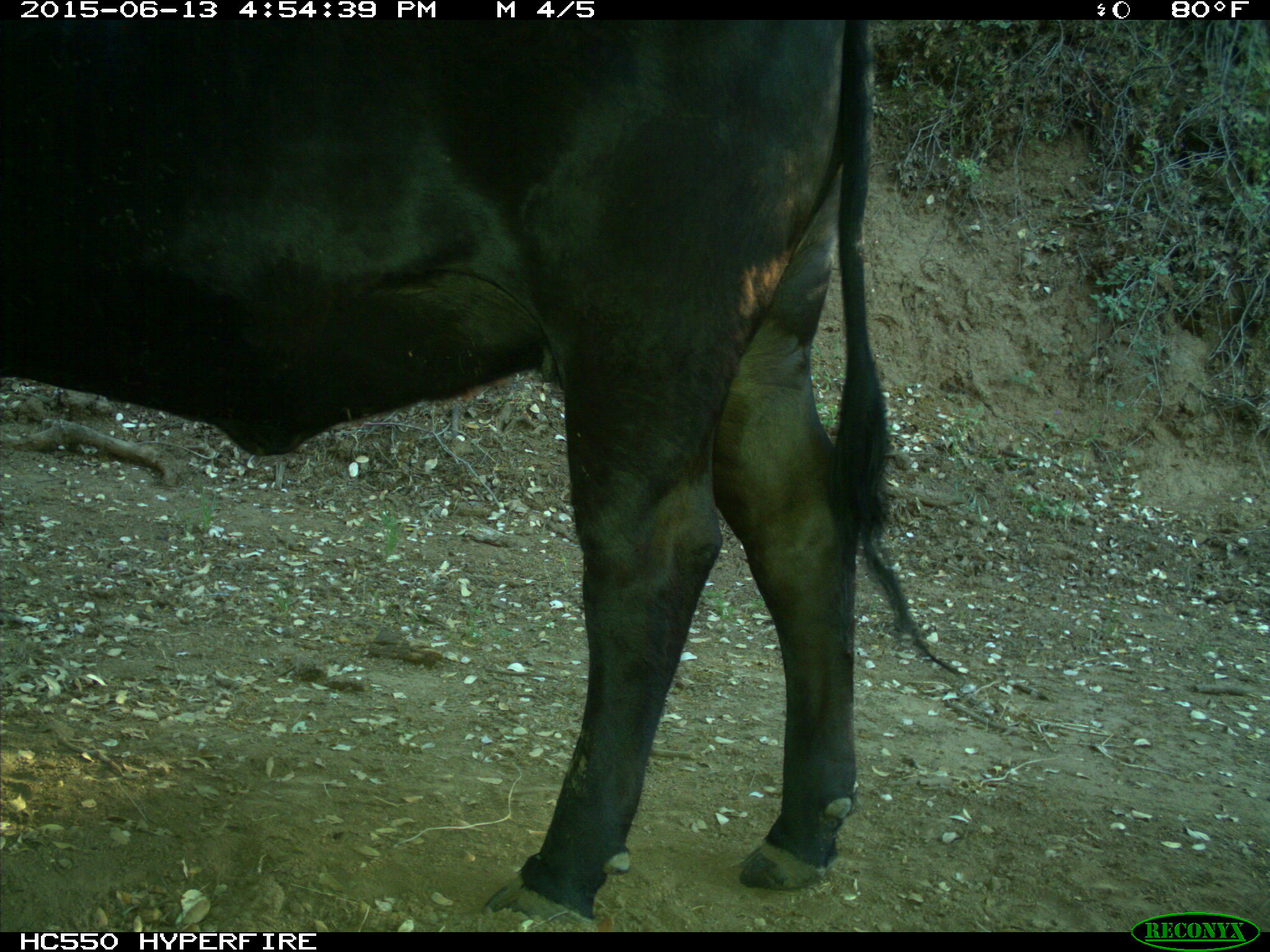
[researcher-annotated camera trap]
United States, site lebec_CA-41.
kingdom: Animalia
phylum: Chordata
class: Mammalia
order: Artiodactyla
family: Bovidae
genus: Bos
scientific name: Bos taurus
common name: domestic cow